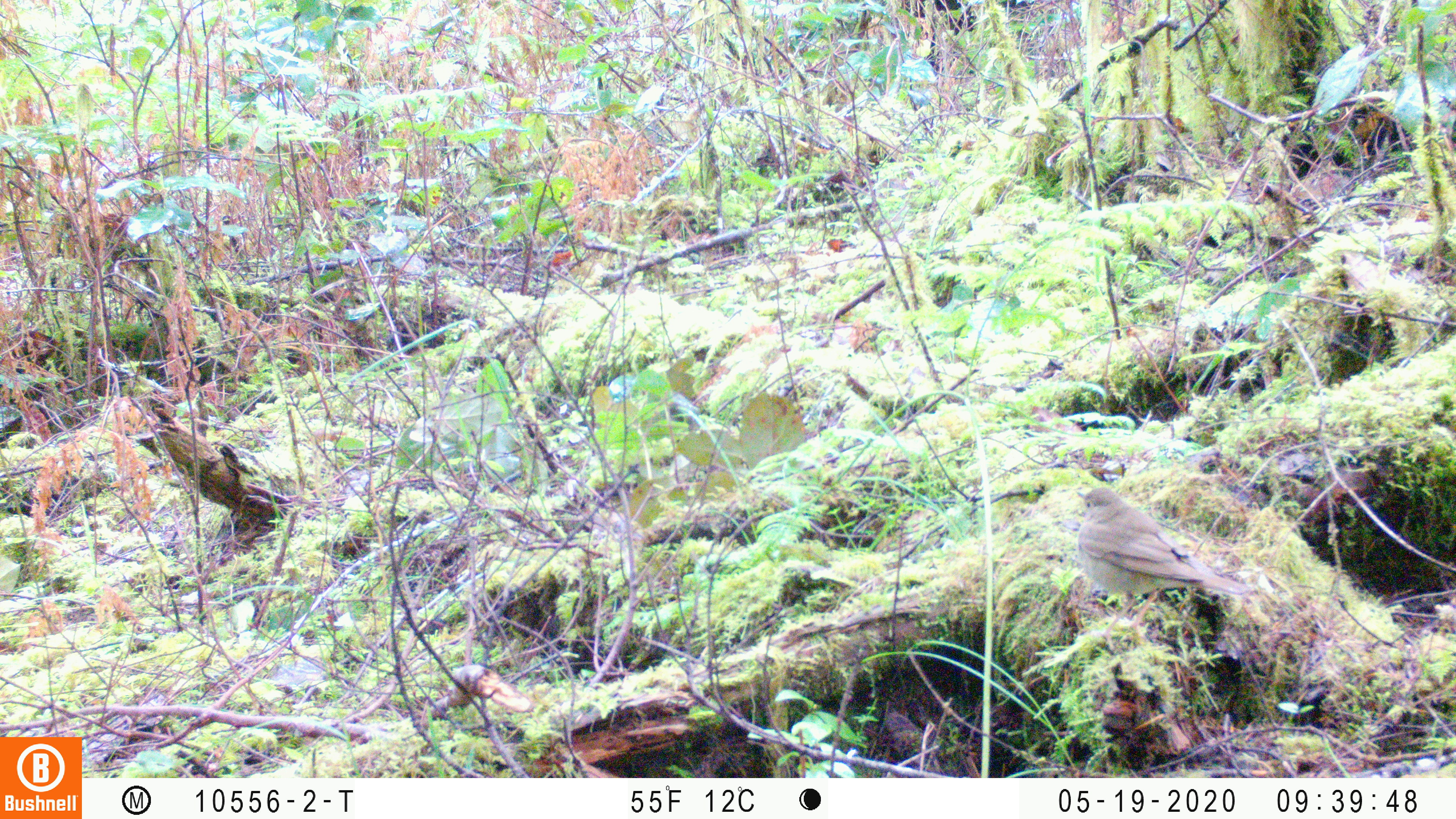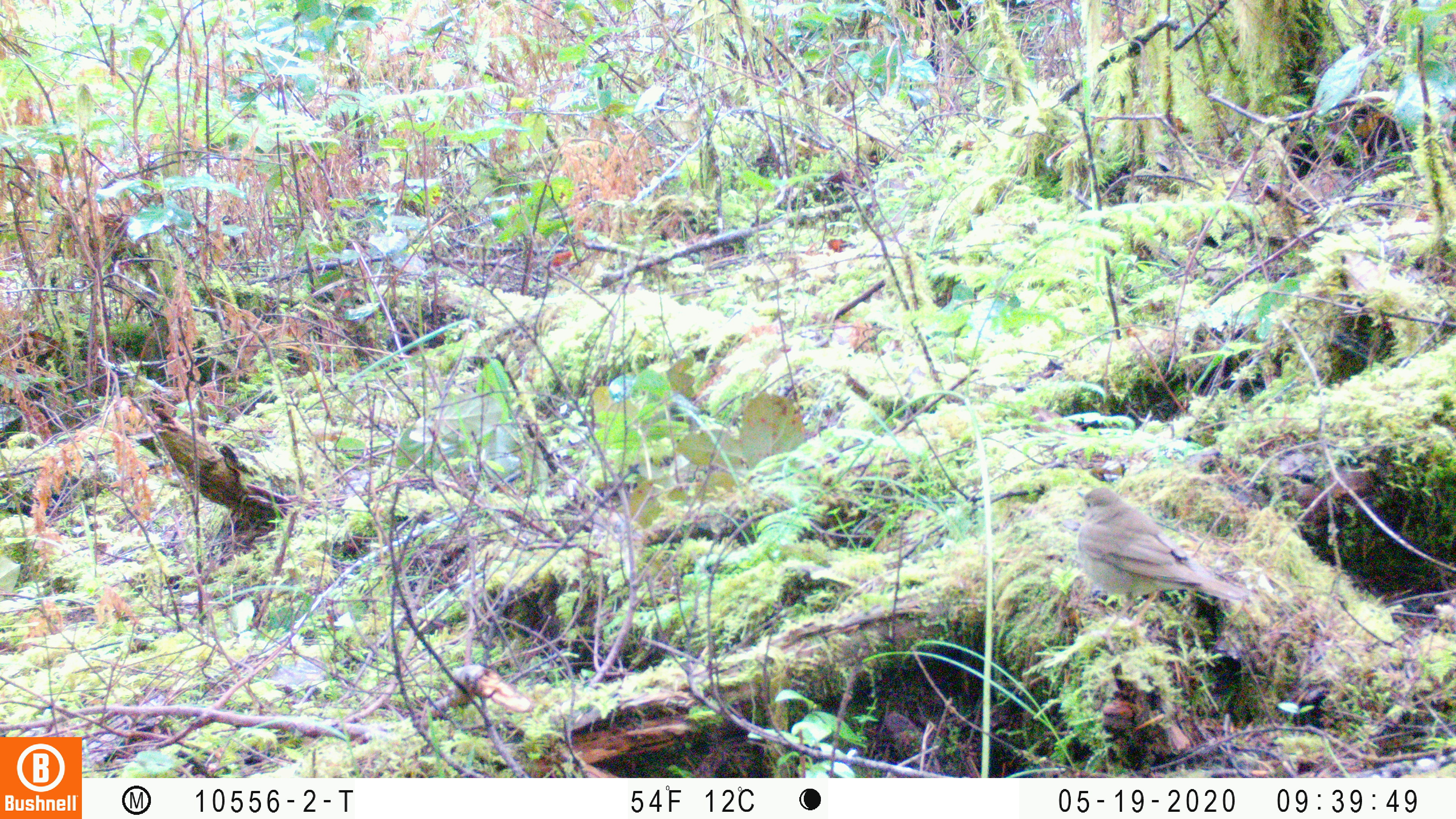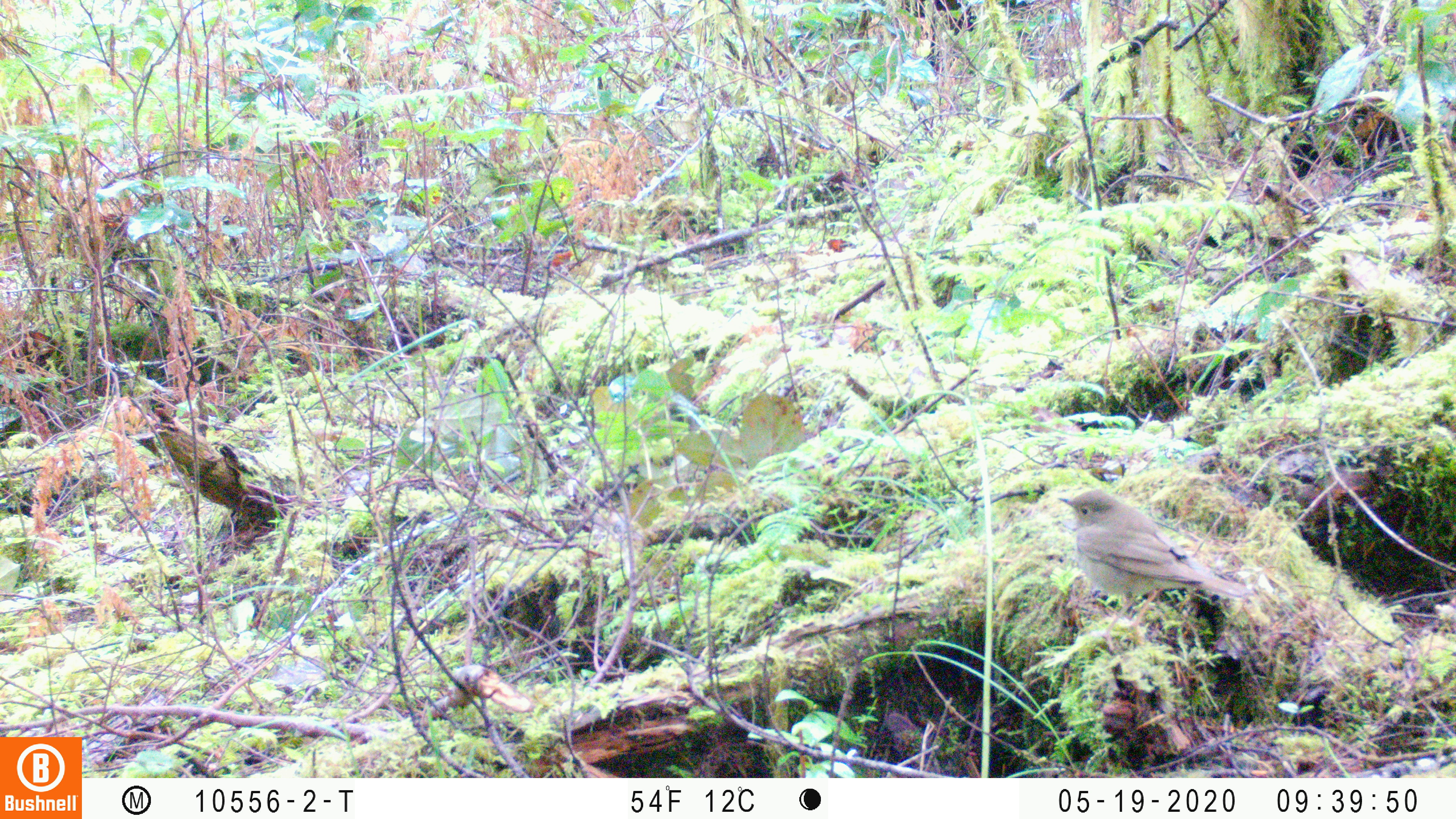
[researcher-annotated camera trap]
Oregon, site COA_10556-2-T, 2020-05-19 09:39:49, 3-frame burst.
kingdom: Animalia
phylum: Chordata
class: Aves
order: Passeriformes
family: Turdidae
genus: Catharus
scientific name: Catharus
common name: brown thrushes and nightingale-thrushes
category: catharus species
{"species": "catharus species (brown thrushes and nightingale-thrushes) (Catharus)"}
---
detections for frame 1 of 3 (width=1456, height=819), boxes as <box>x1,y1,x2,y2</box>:
catharus species: <box>1071,479,1251,652</box>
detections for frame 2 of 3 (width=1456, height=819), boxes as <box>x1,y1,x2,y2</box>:
catharus species: <box>1070,477,1254,664</box>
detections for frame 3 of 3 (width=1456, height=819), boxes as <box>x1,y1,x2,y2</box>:
catharus species: <box>1053,482,1258,659</box>